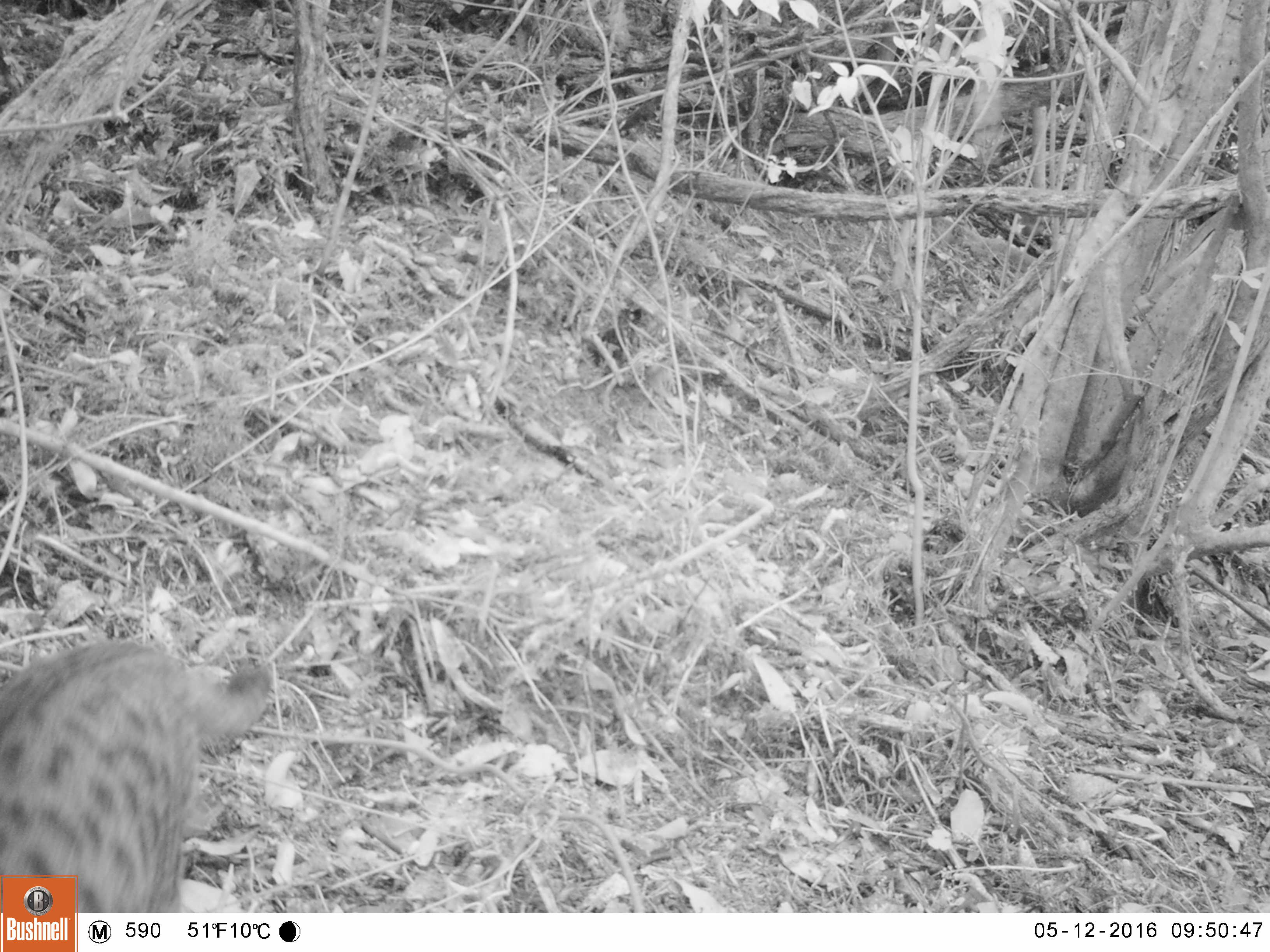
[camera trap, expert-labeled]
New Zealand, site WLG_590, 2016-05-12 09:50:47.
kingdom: Animalia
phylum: Chordata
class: Mammalia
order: Carnivora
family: Felidae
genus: Felis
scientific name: Felis catus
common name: domestic cat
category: cat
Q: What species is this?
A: Cat (domestic cat) (Felis catus).